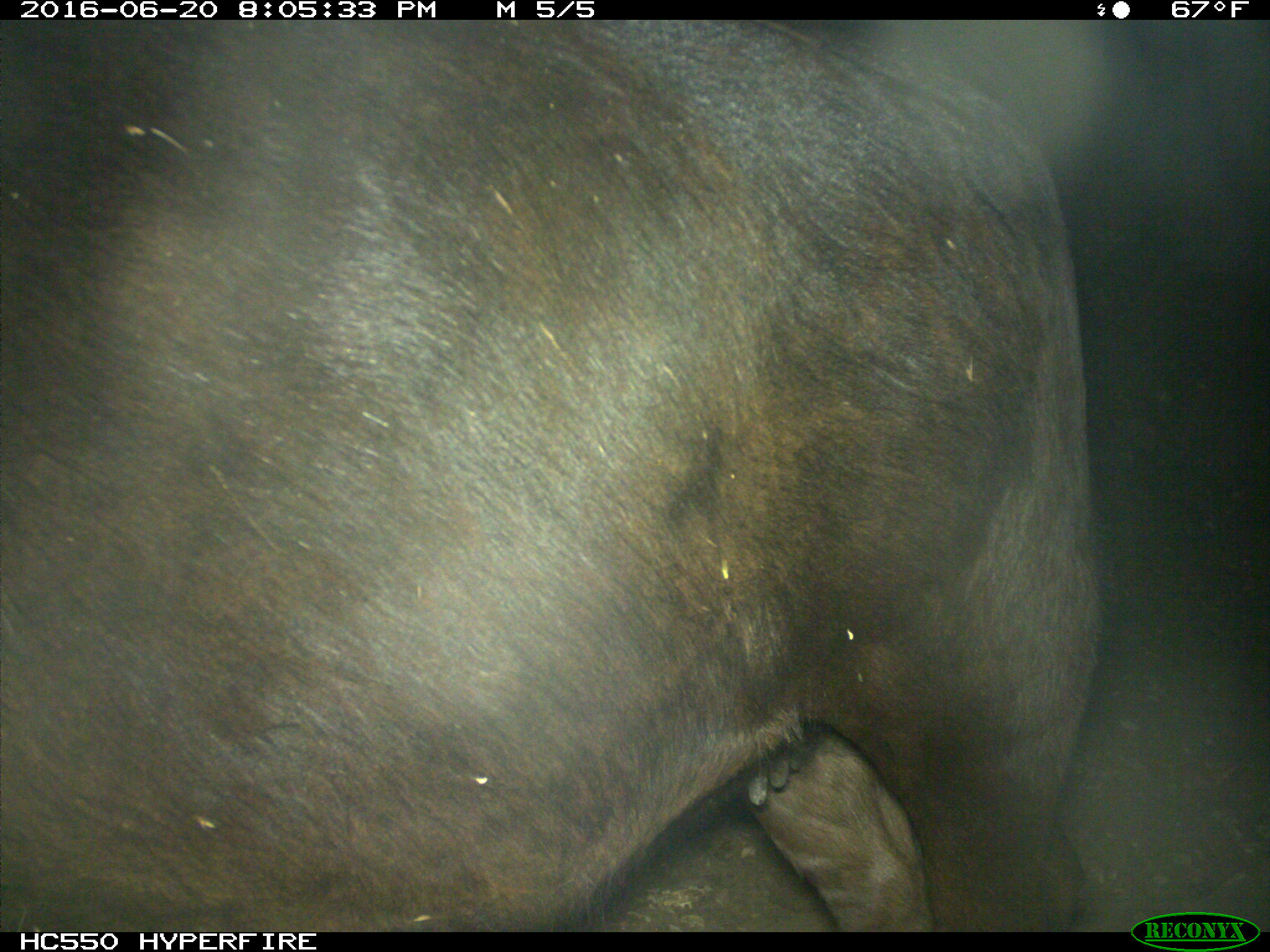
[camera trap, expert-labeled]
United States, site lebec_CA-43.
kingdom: Animalia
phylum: Chordata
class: Mammalia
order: Artiodactyla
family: Bovidae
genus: Bos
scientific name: Bos taurus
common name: domestic cow